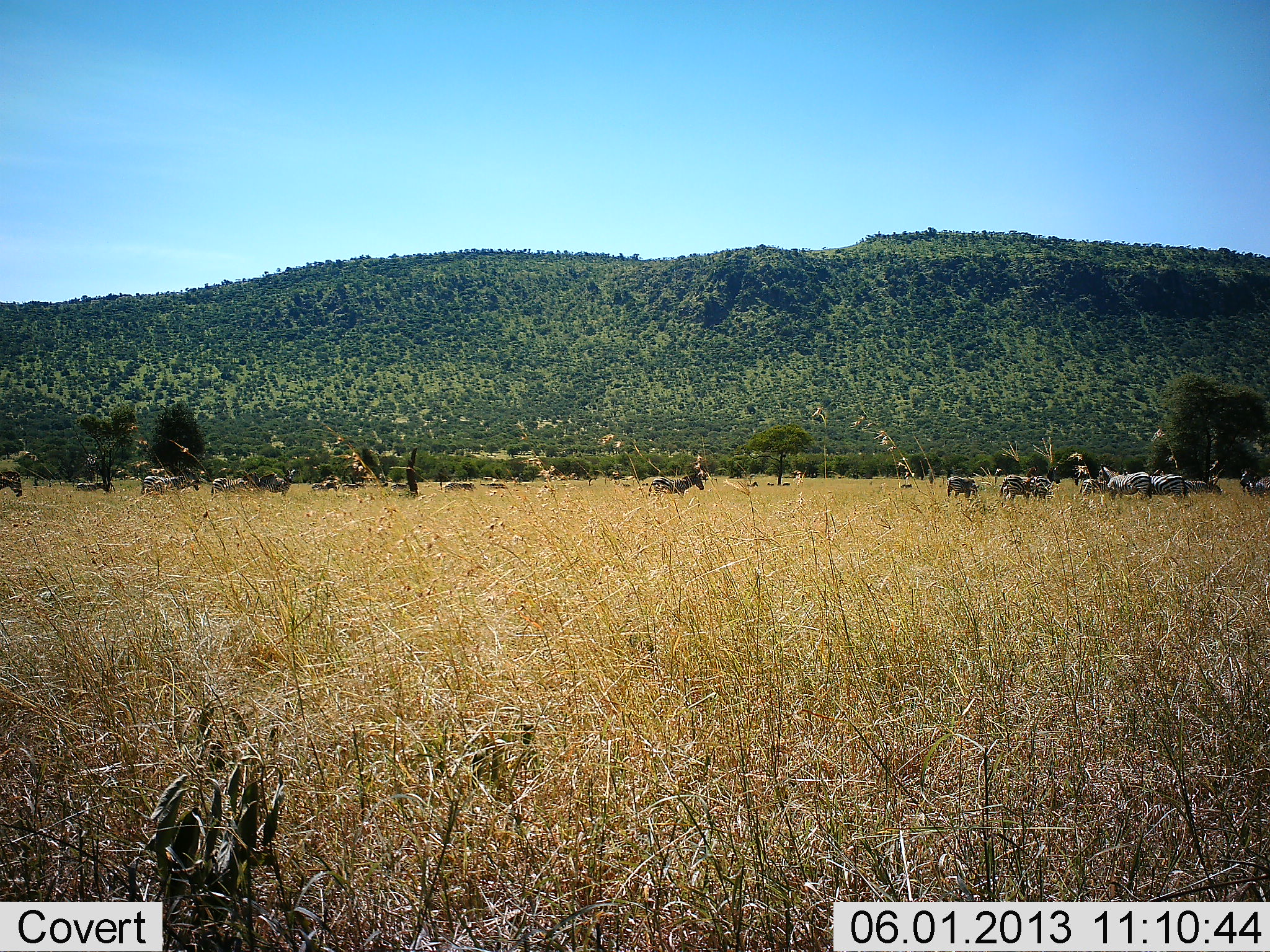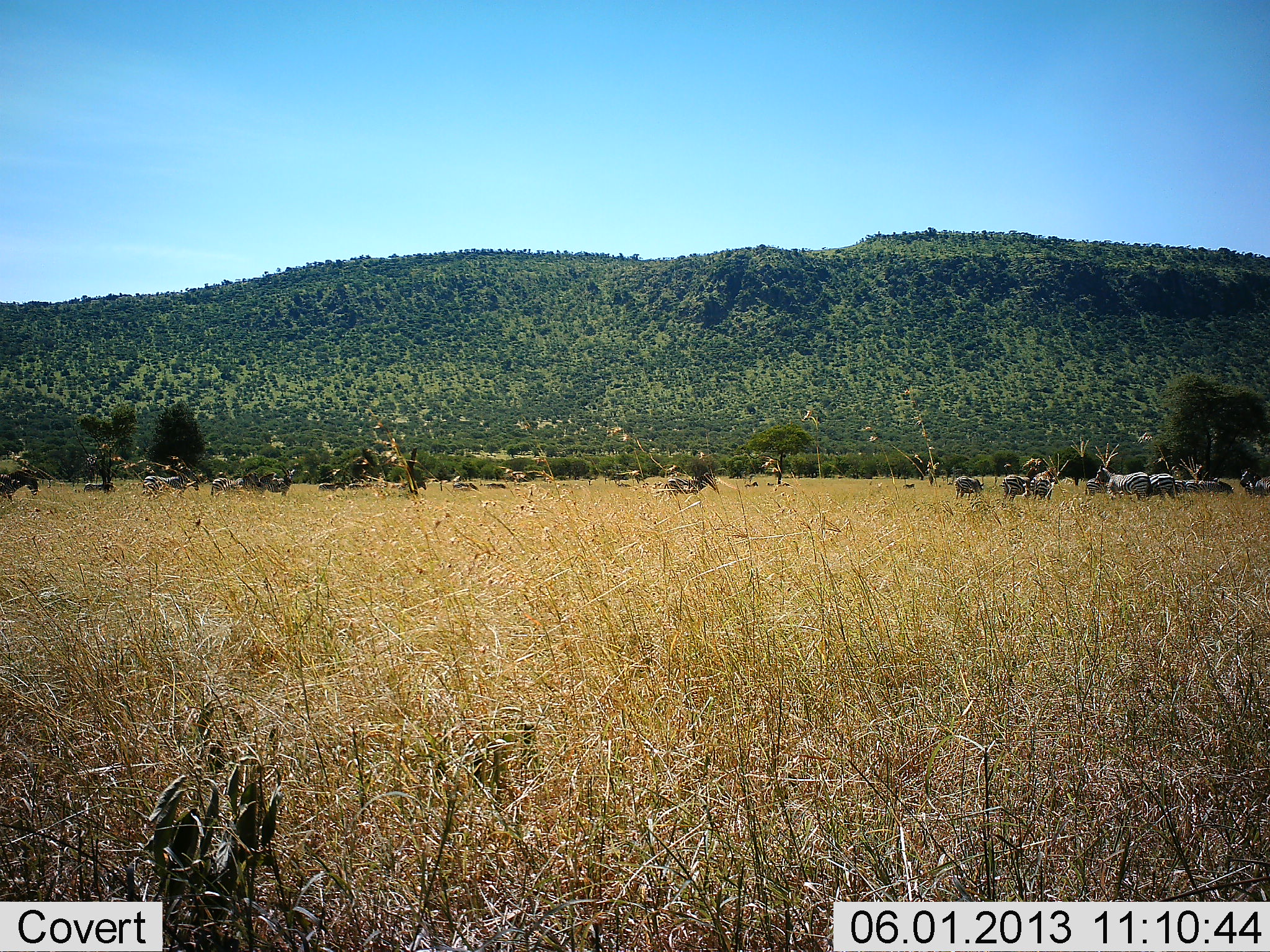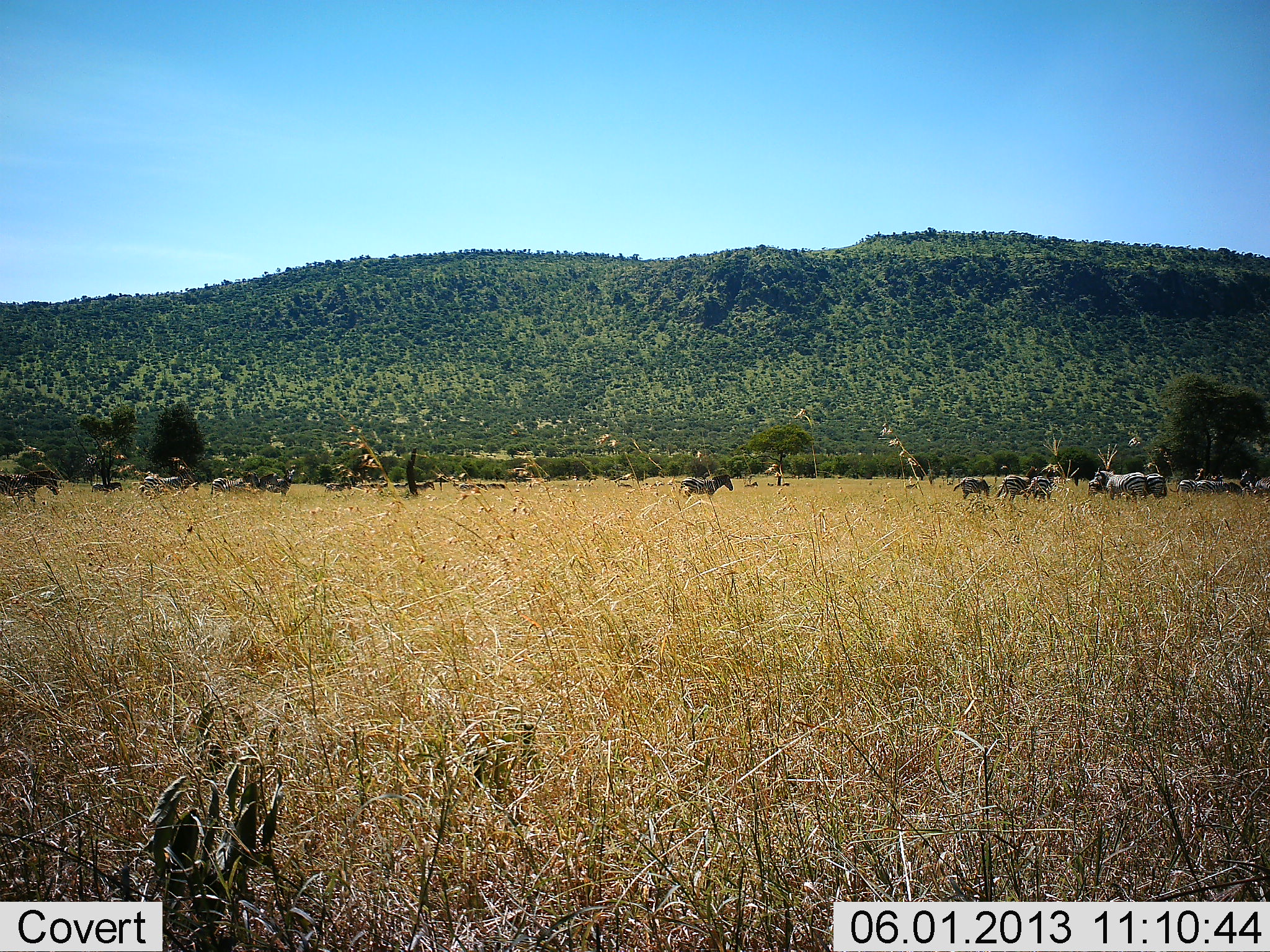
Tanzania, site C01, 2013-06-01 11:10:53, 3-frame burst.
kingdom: Animalia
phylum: Chordata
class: Mammalia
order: Perissodactyla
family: Equidae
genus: Equus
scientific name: Equus quagga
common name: plains zebra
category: zebra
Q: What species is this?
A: Zebra (plains zebra) (Equus quagga).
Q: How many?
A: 11-50.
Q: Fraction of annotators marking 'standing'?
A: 73%.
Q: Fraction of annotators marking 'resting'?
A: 7%.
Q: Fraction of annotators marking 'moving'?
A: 93%.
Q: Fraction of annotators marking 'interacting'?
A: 0%.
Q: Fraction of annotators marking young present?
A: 0%.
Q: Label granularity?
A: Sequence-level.